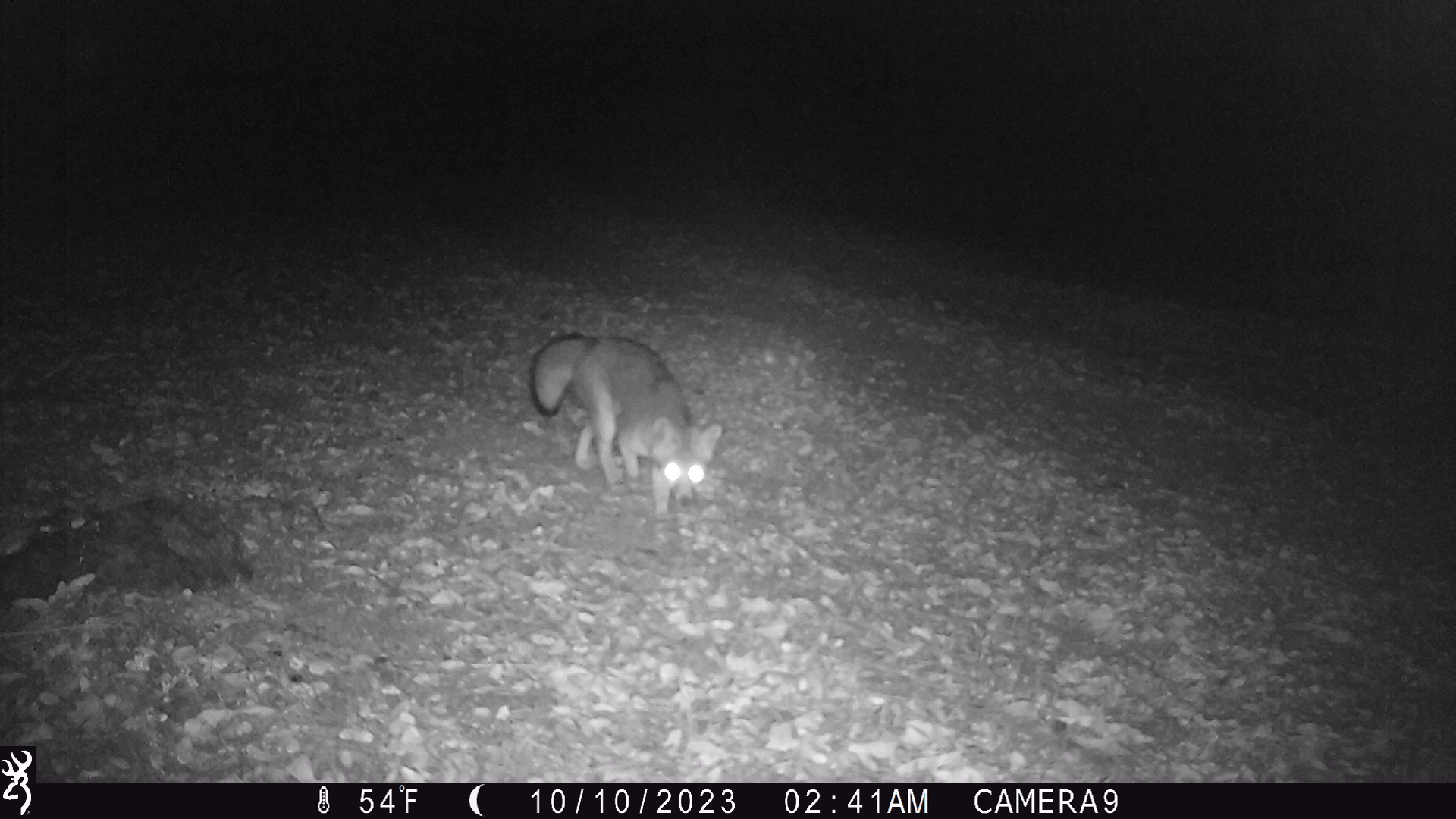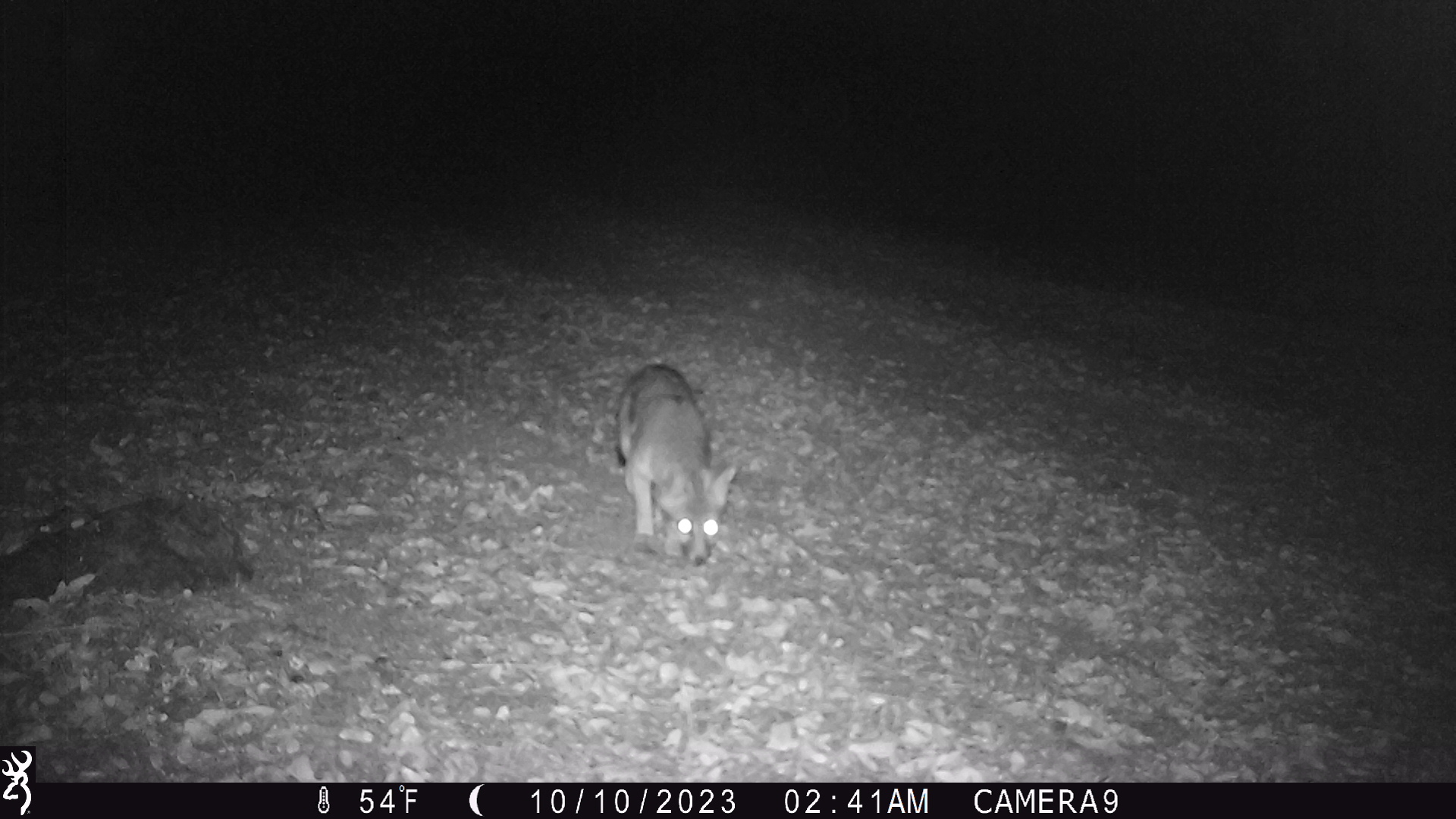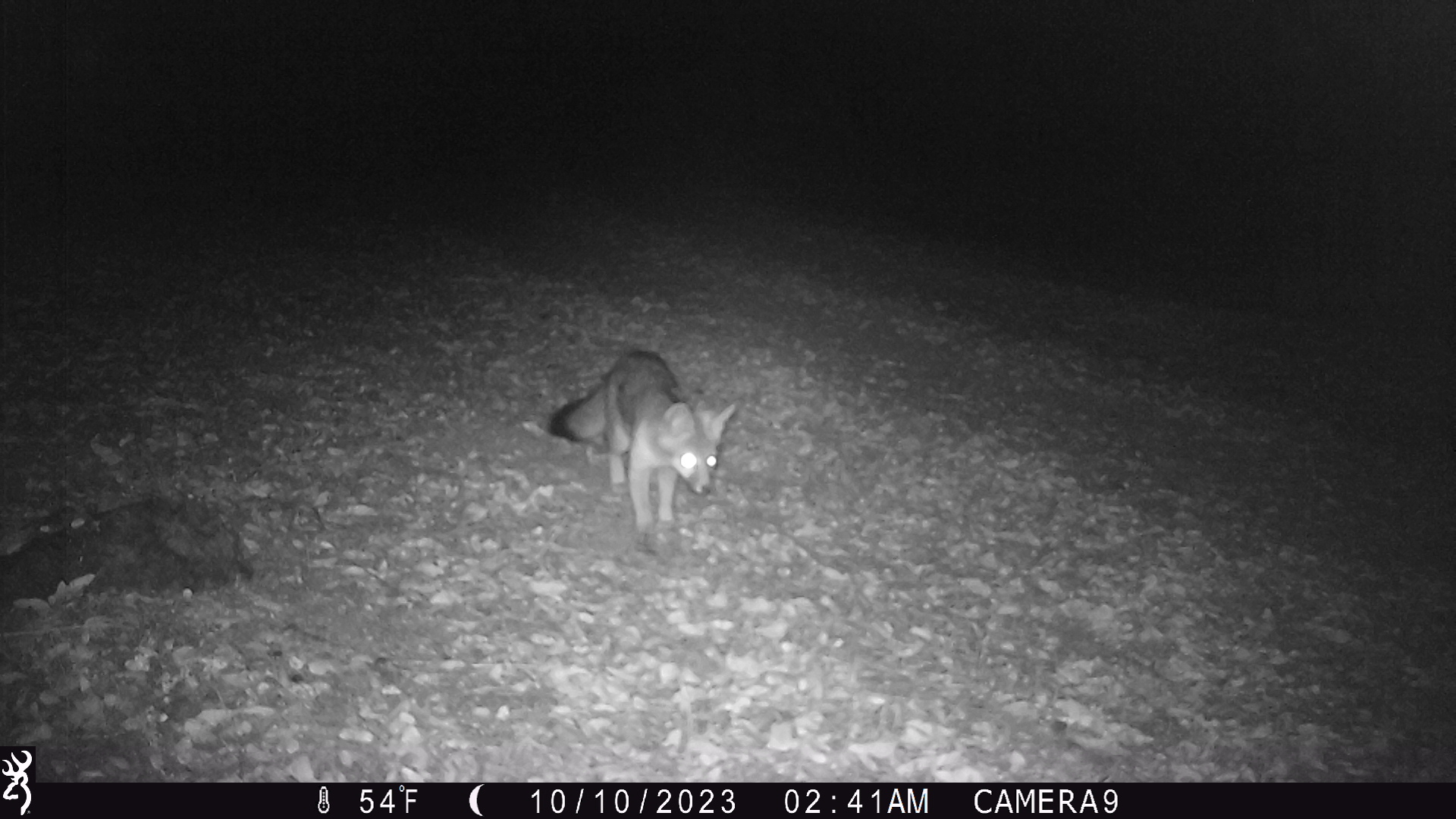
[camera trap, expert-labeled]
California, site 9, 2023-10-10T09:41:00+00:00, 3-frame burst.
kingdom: Animalia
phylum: Chordata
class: Mammalia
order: Carnivora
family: Canidae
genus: Urocyon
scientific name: Urocyon cinereoargenteus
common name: gray fox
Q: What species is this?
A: Gray fox (Urocyon cinereoargenteus).